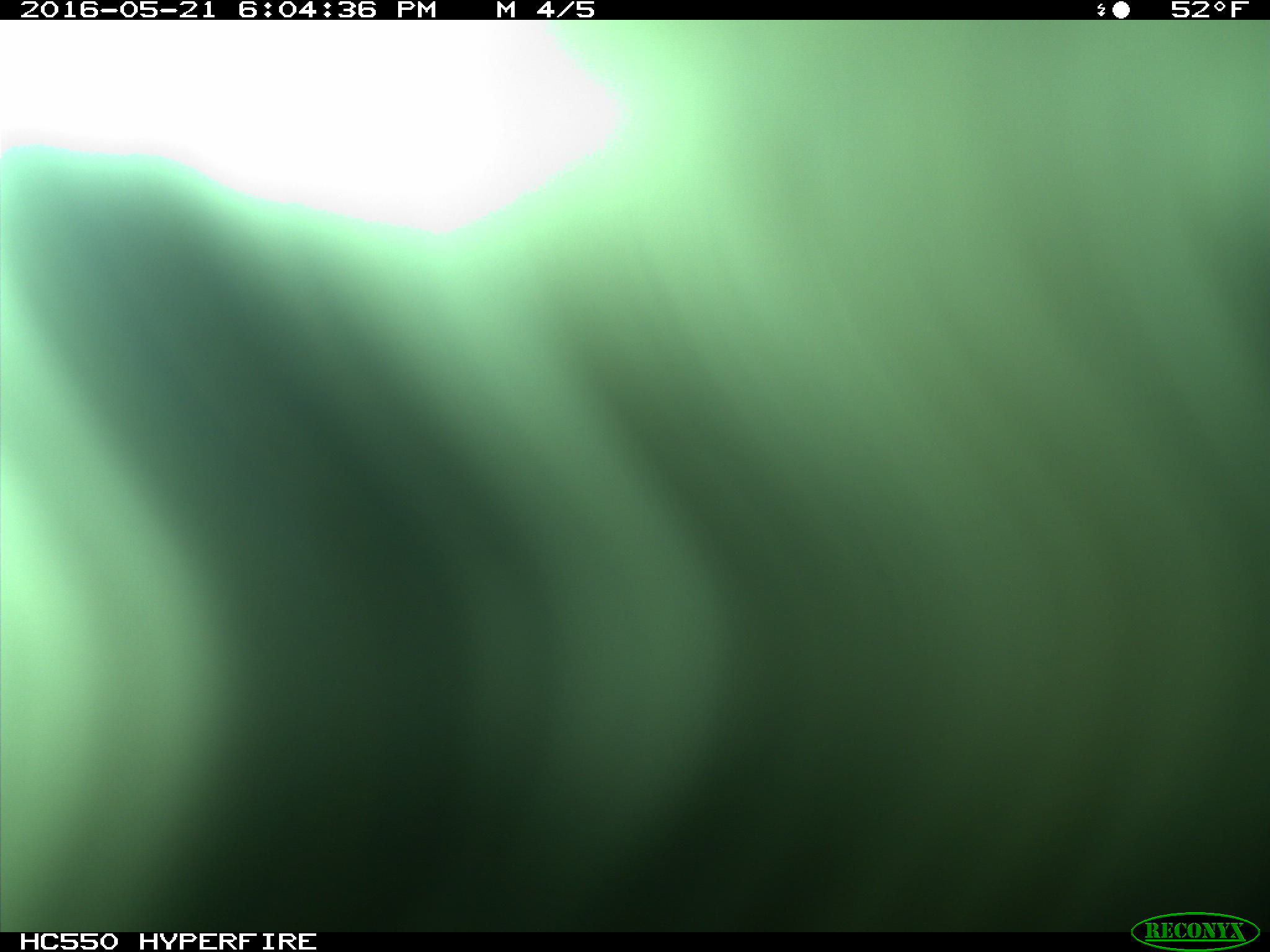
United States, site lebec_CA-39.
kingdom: Animalia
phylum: Chordata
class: Mammalia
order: Artiodactyla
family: Bovidae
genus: Bos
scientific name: Bos taurus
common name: domestic cow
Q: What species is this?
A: Bos taurus (domestic cow).